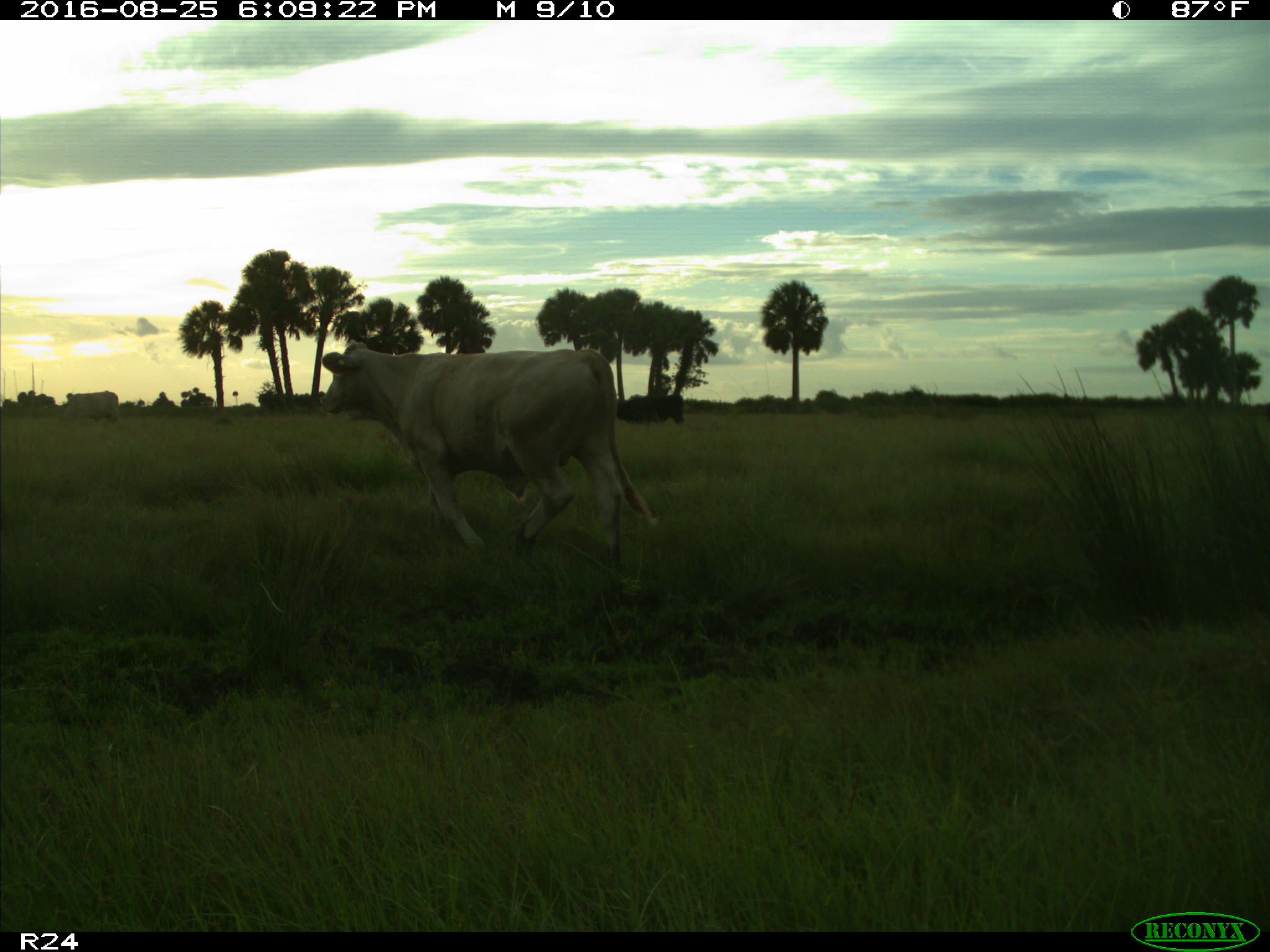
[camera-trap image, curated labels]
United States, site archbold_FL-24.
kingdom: Animalia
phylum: Chordata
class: Mammalia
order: Artiodactyla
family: Bovidae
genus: Bos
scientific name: Bos taurus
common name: domestic cow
Bos taurus (domestic cow).